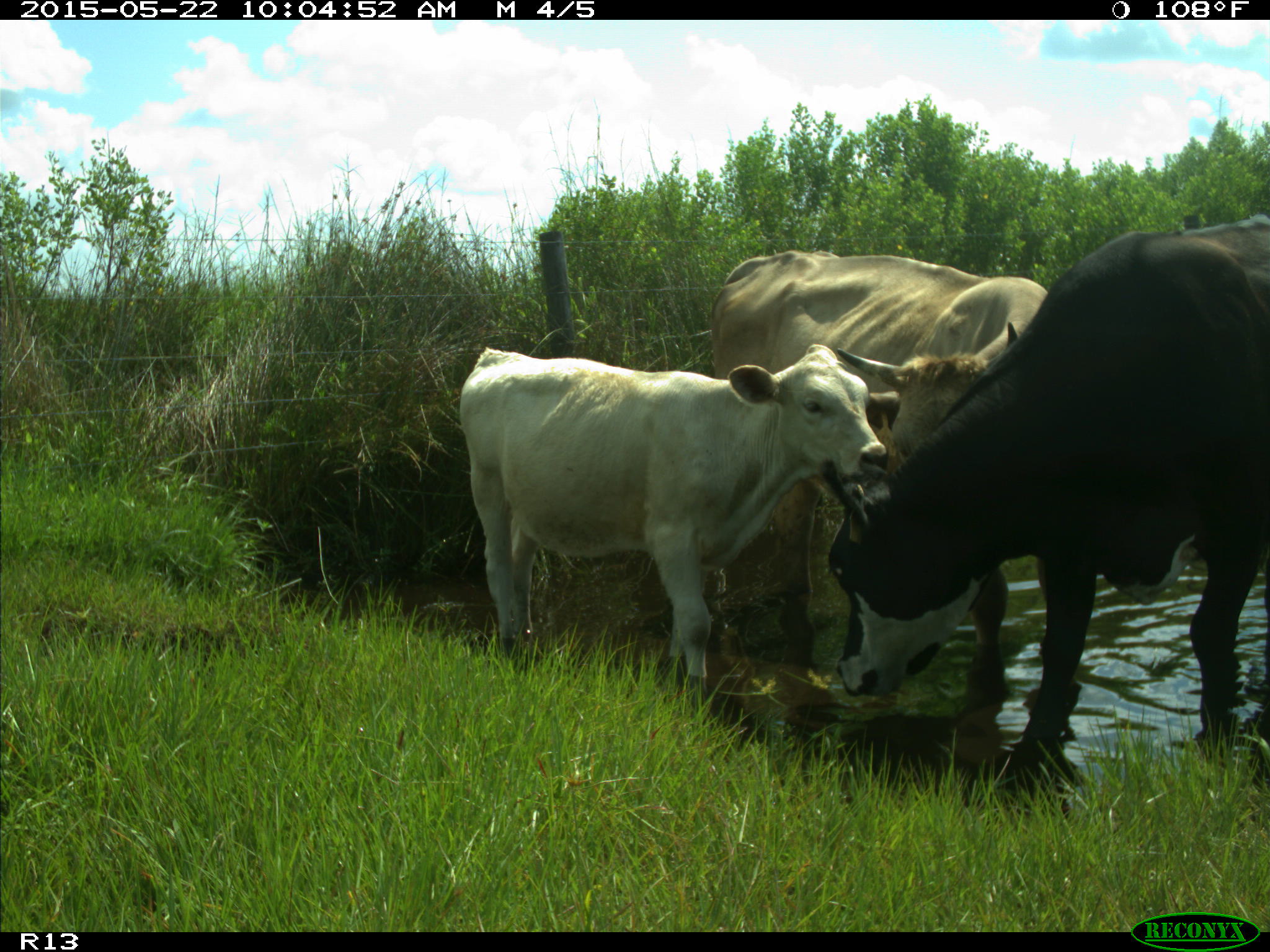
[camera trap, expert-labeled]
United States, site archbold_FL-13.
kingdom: Animalia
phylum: Chordata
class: Mammalia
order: Artiodactyla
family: Bovidae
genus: Bos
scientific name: Bos taurus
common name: domestic cow